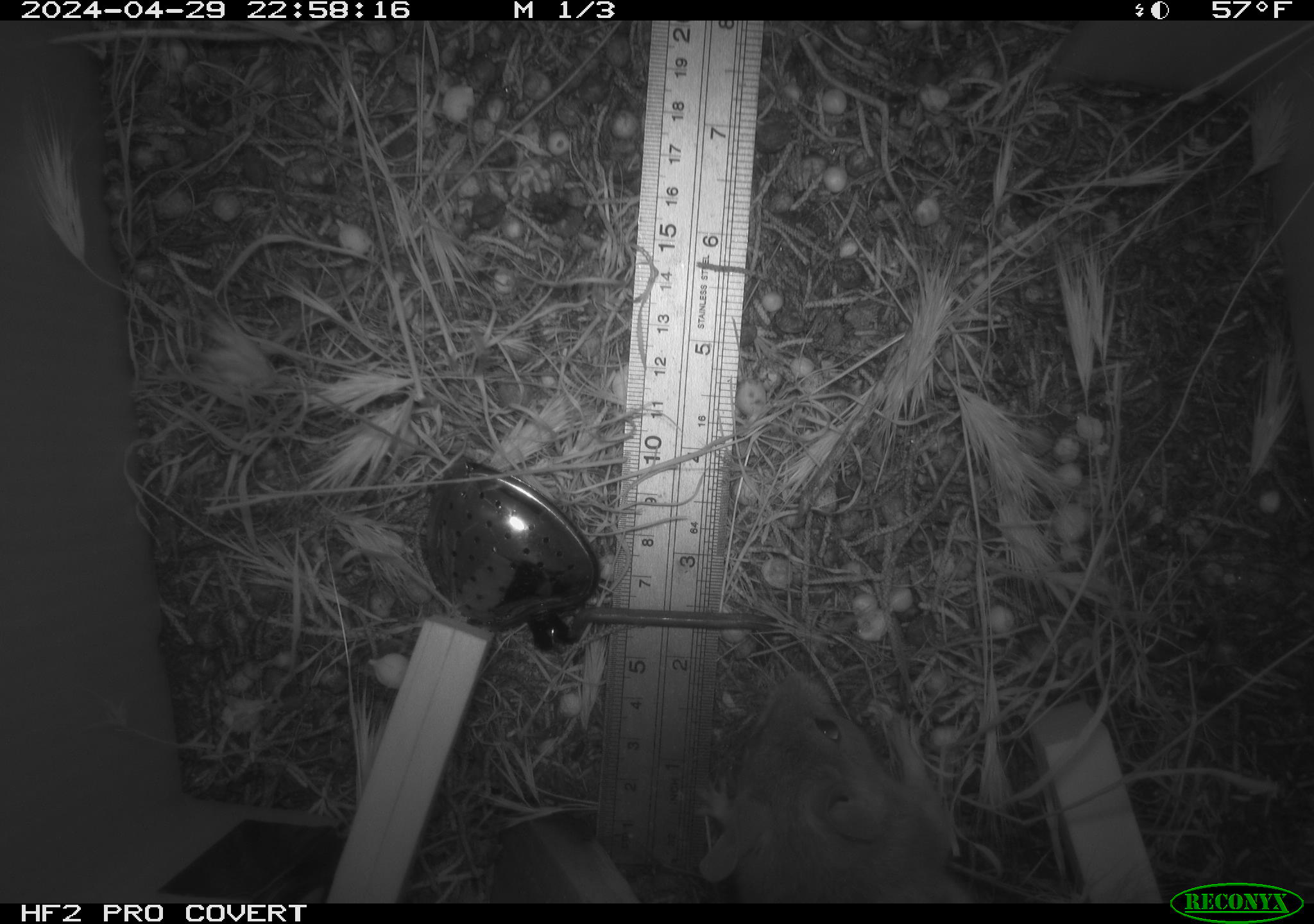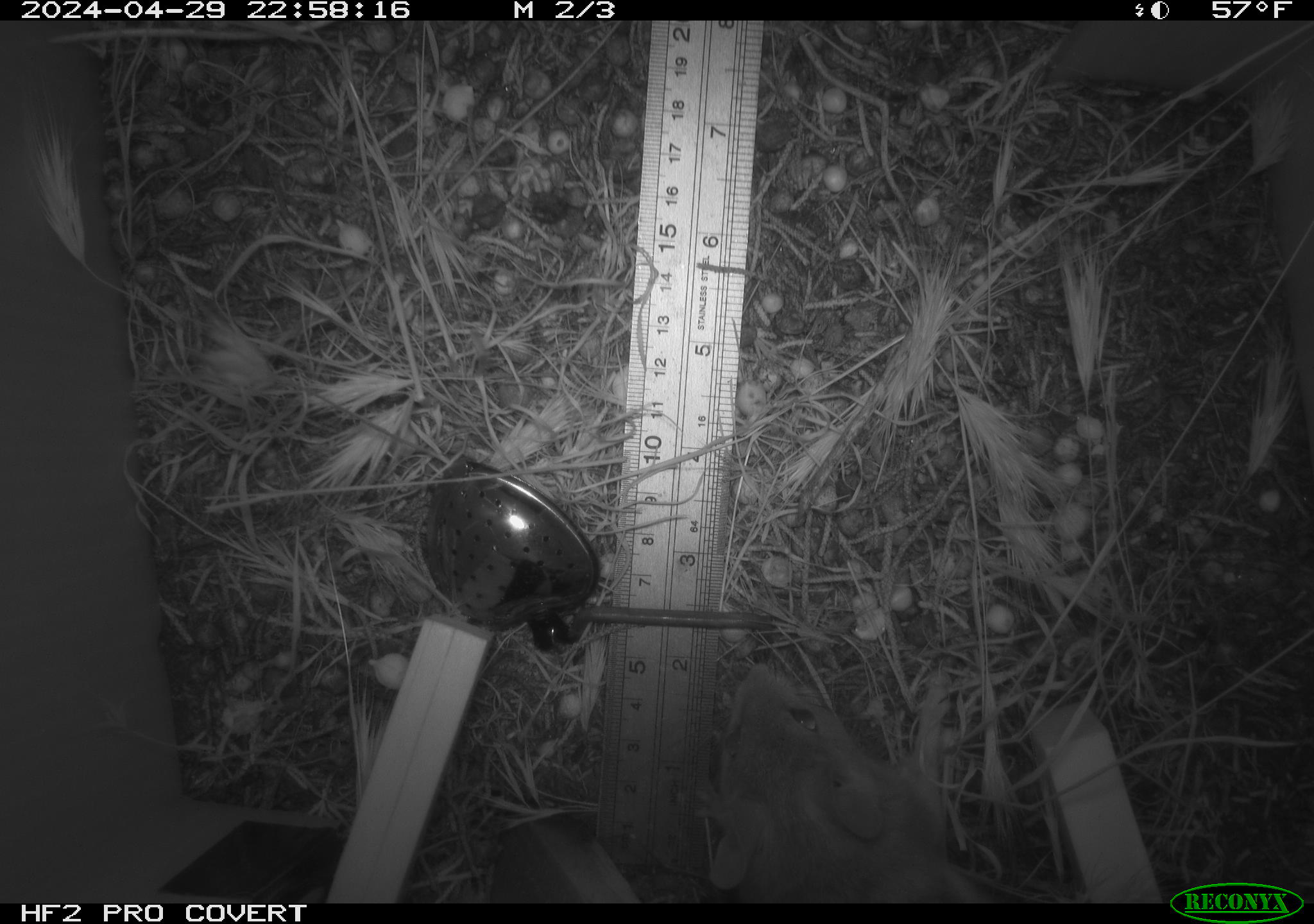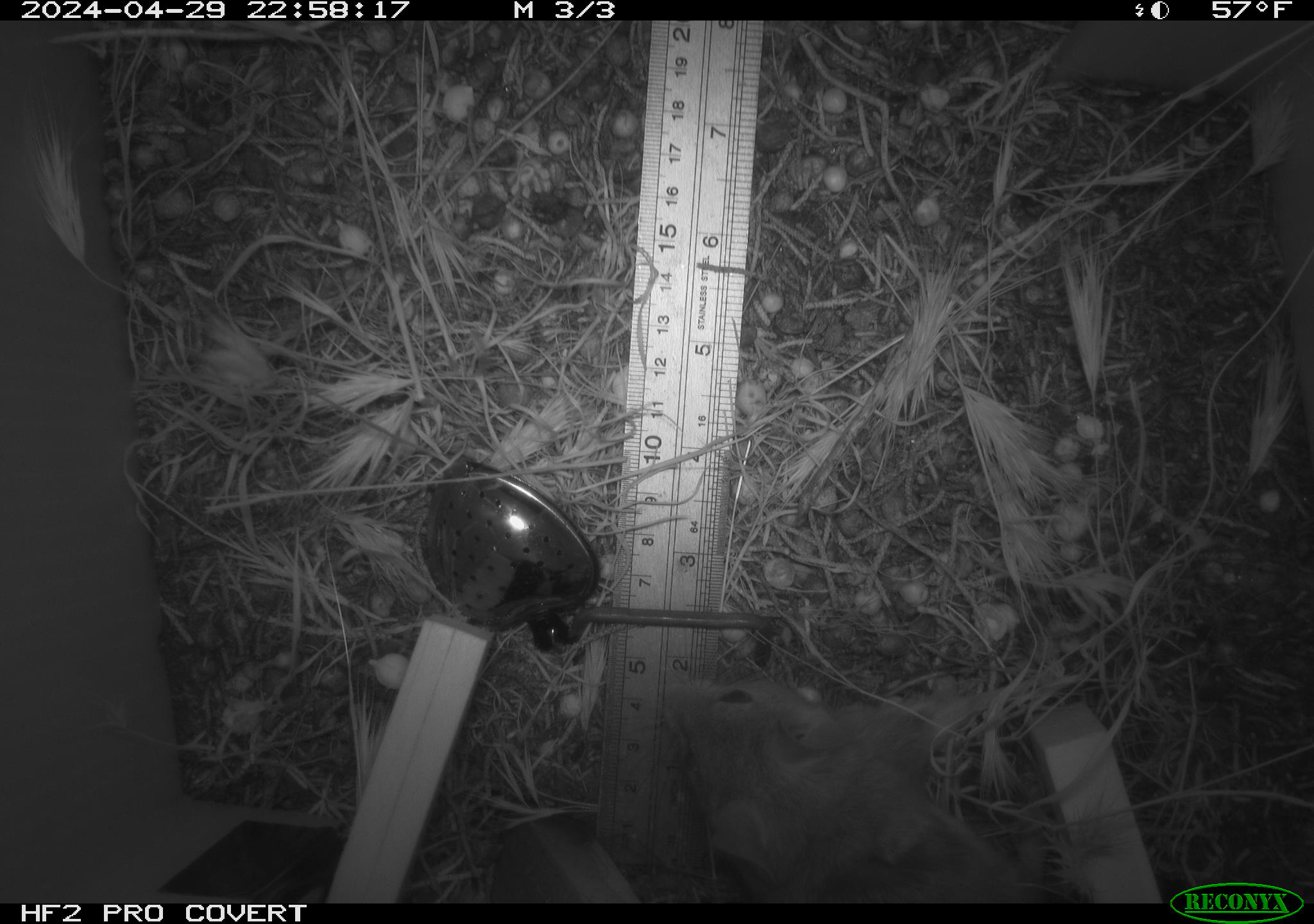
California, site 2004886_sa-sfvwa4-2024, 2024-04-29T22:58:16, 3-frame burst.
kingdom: Animalia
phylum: Chordata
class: Mammalia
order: Rodentia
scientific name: Rodentia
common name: mouse species